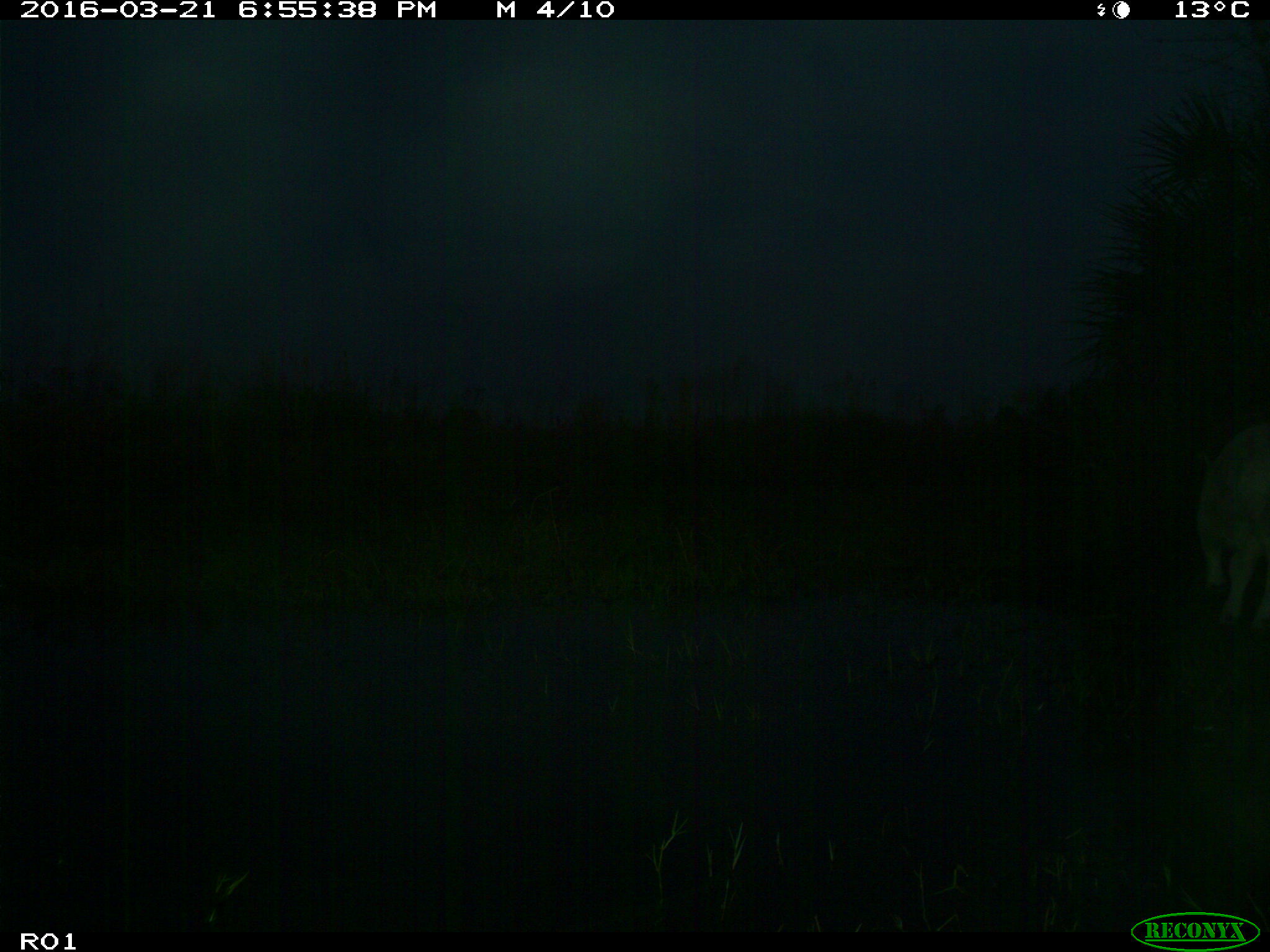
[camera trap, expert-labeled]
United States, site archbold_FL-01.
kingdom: Animalia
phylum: Chordata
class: Mammalia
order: Artiodactyla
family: Bovidae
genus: Bos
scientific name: Bos taurus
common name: domestic cow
Bos taurus (domestic cow).